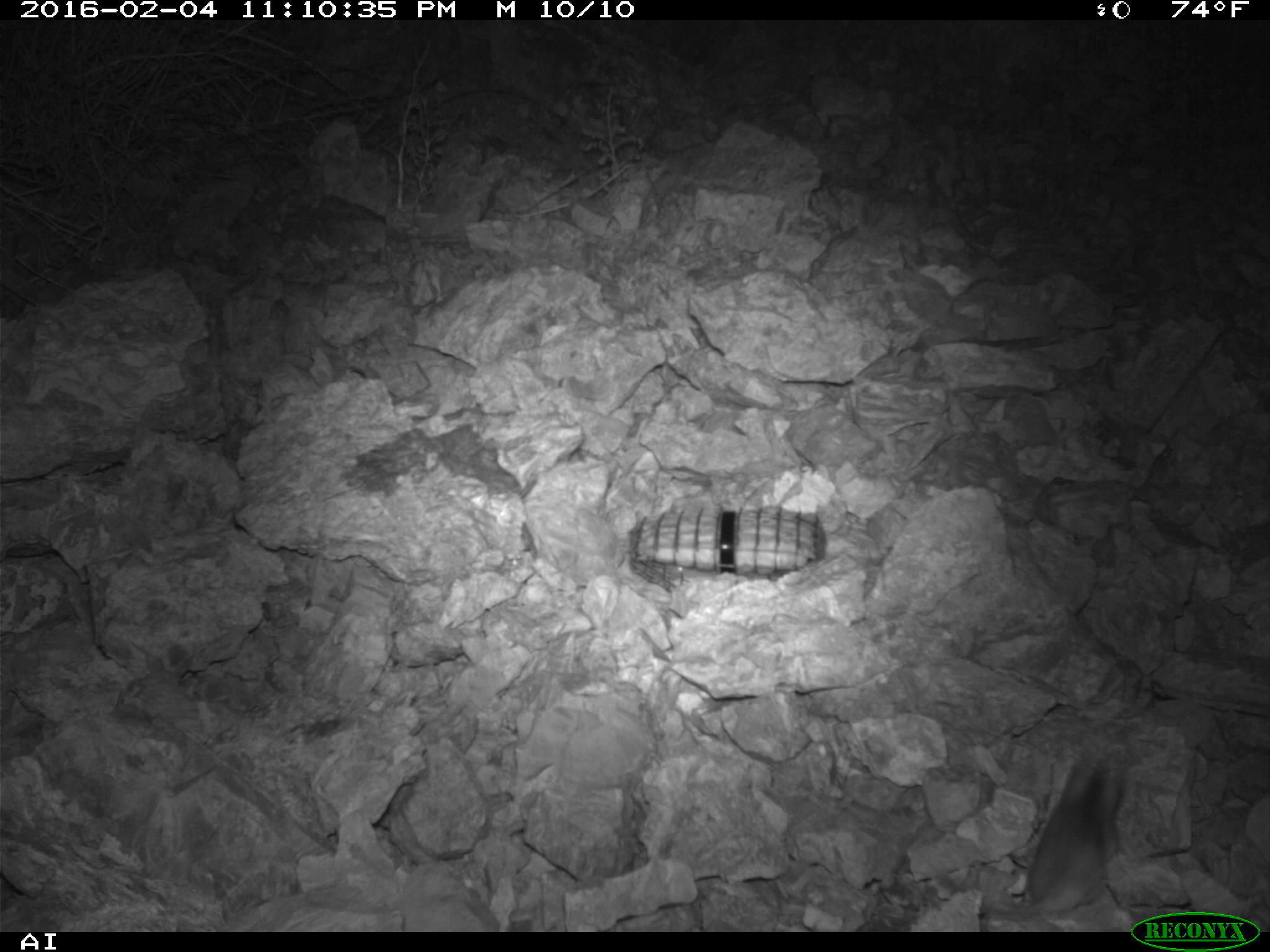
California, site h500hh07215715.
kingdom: Animalia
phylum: Chordata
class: Mammalia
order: Rodentia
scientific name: Rodentia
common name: rodent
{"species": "rodent (Rodentia)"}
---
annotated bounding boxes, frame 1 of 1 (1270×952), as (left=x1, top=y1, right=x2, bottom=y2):
rodent: (left=980, top=757, right=1121, bottom=919)